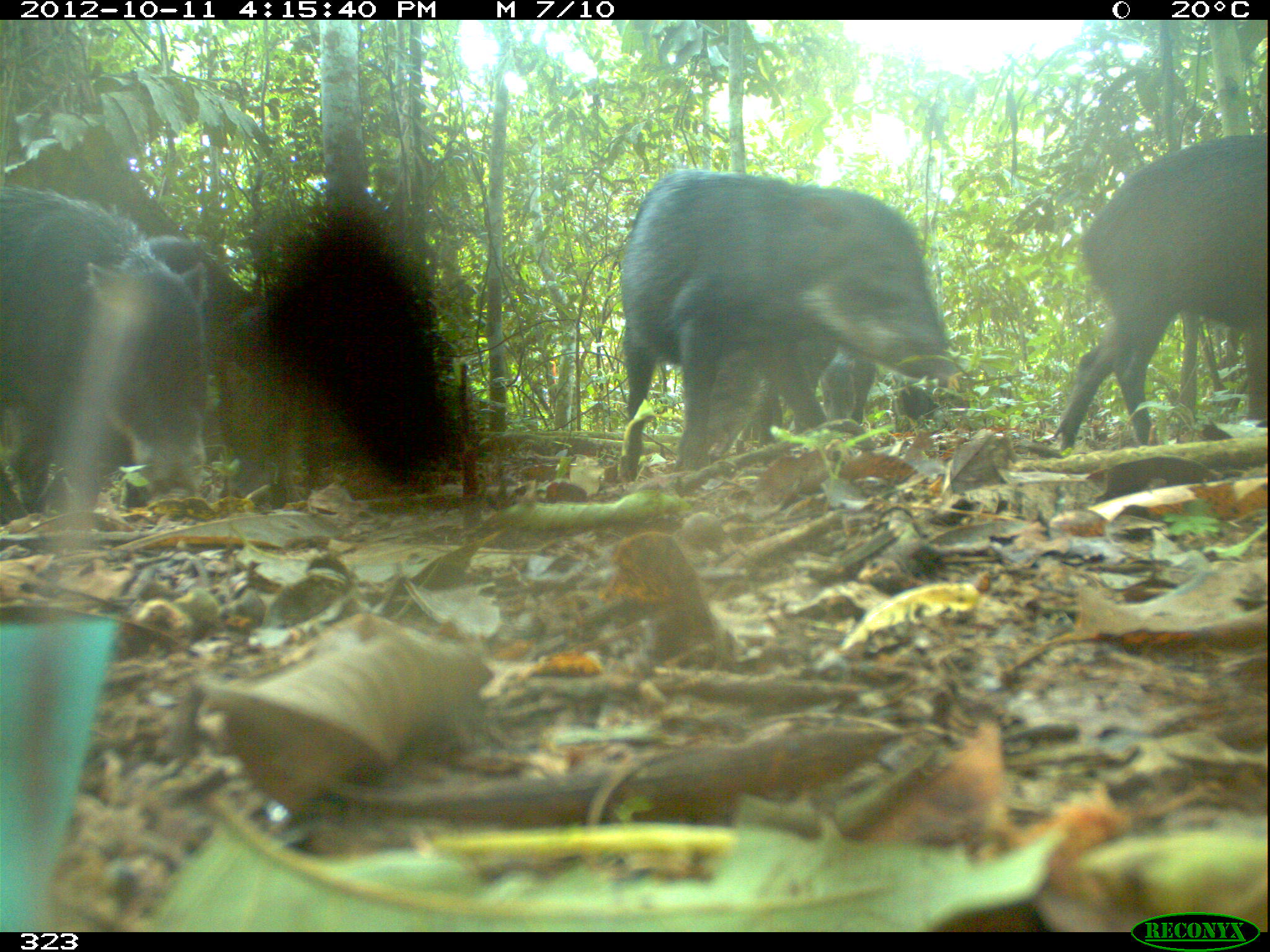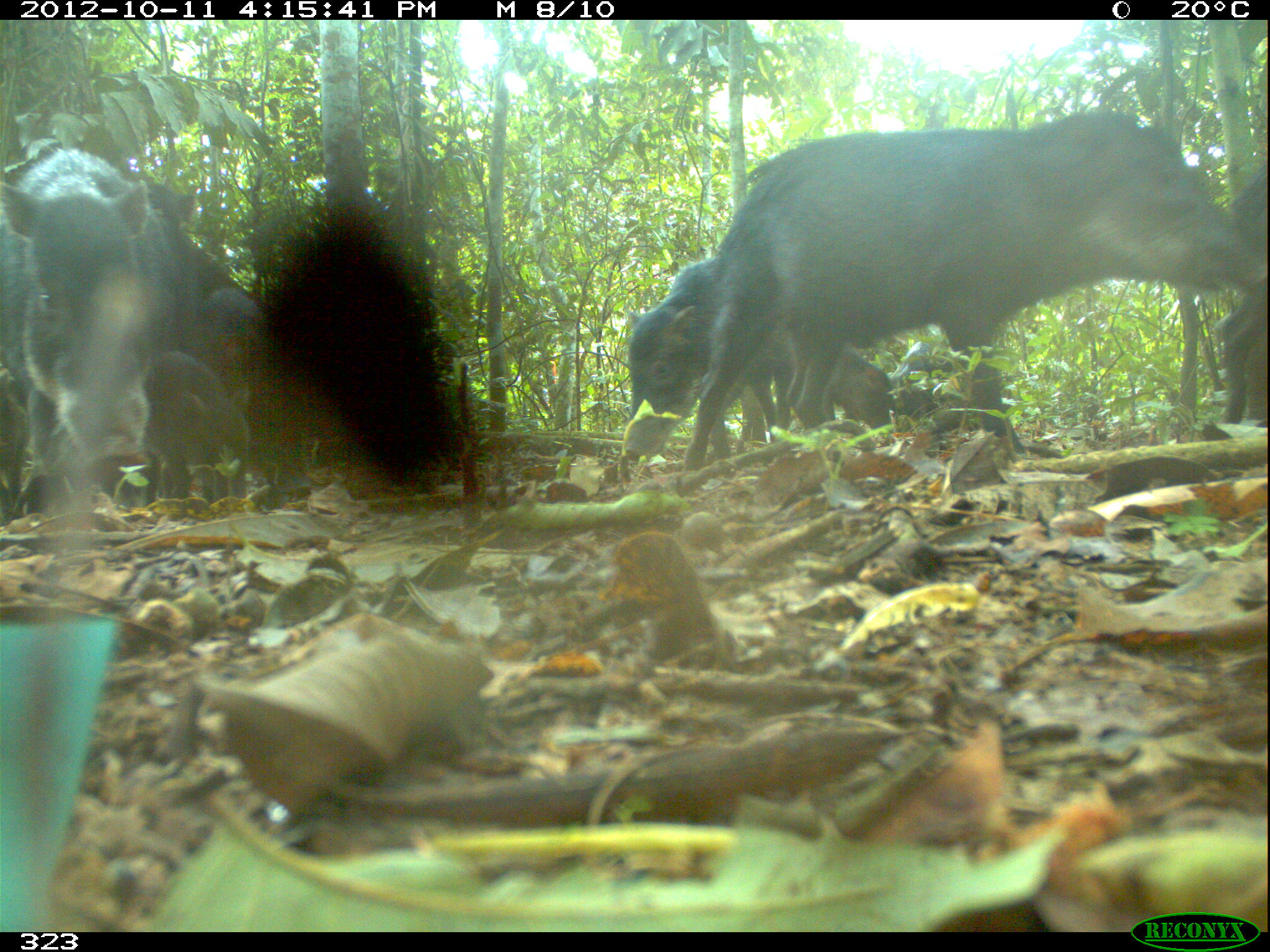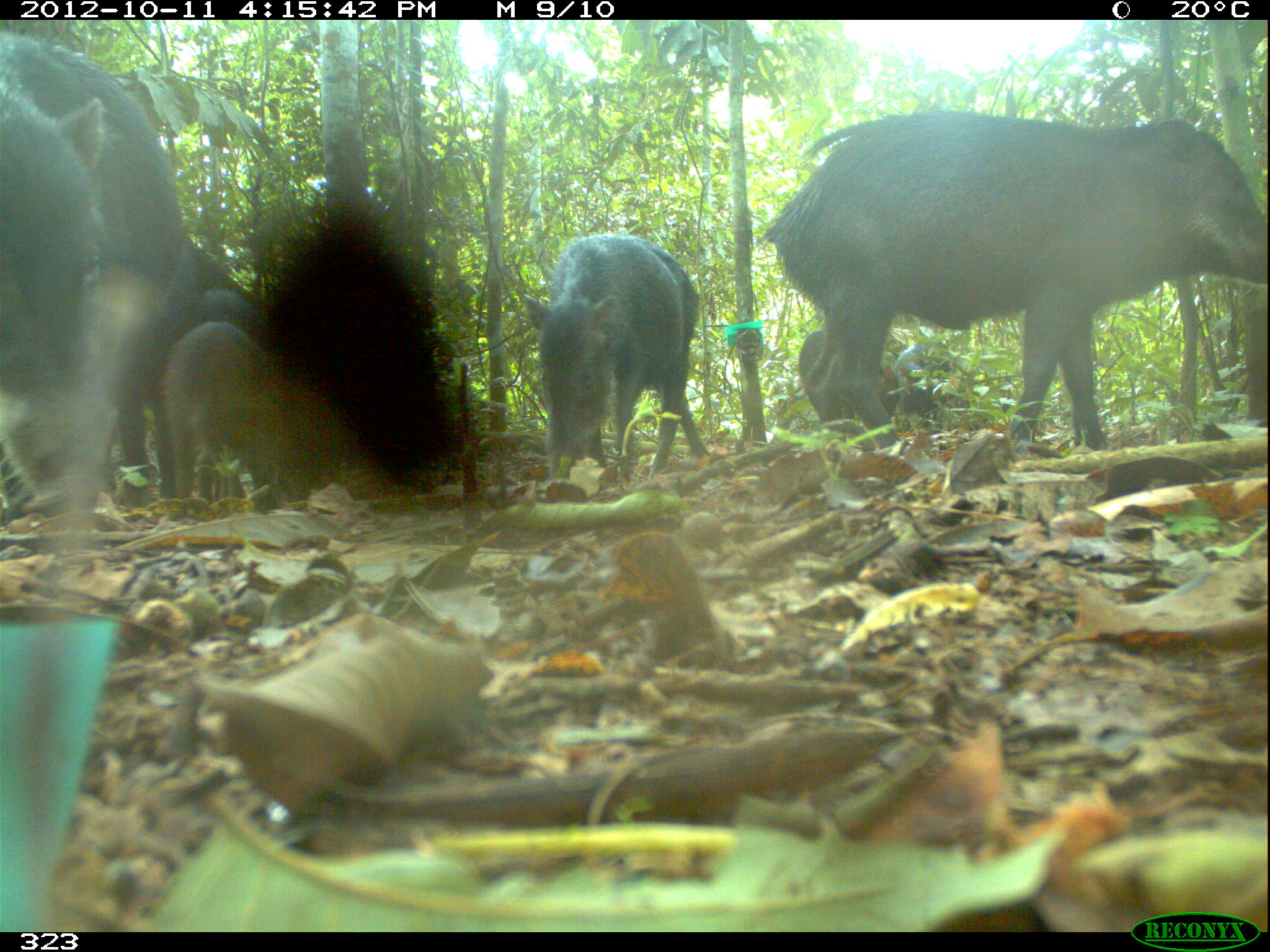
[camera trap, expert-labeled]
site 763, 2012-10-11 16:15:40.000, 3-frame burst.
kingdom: Animalia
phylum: Chordata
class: Mammalia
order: Artiodactyla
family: Tayassuidae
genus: Tayassu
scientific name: Tayassu pecari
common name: white-lipped peccary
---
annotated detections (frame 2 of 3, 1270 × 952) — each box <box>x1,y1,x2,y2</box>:
tayassu pecari: <box>678,109,1264,492</box>; <box>1,144,277,512</box>; <box>625,261,797,467</box>; <box>186,287,311,502</box>; <box>146,353,250,501</box>; <box>1216,160,1266,436</box>; <box>774,329,896,438</box>; <box>896,341,1003,437</box>